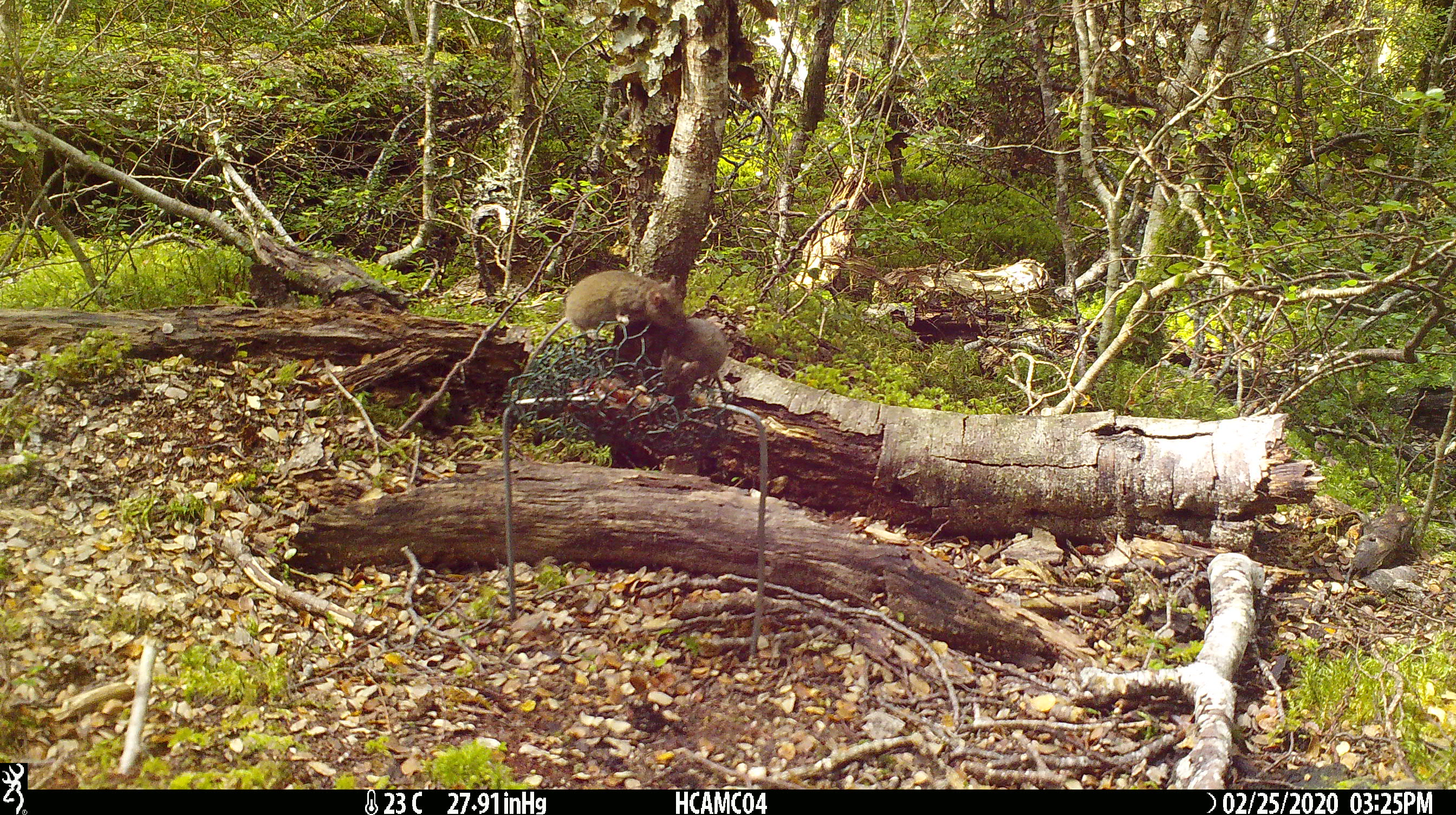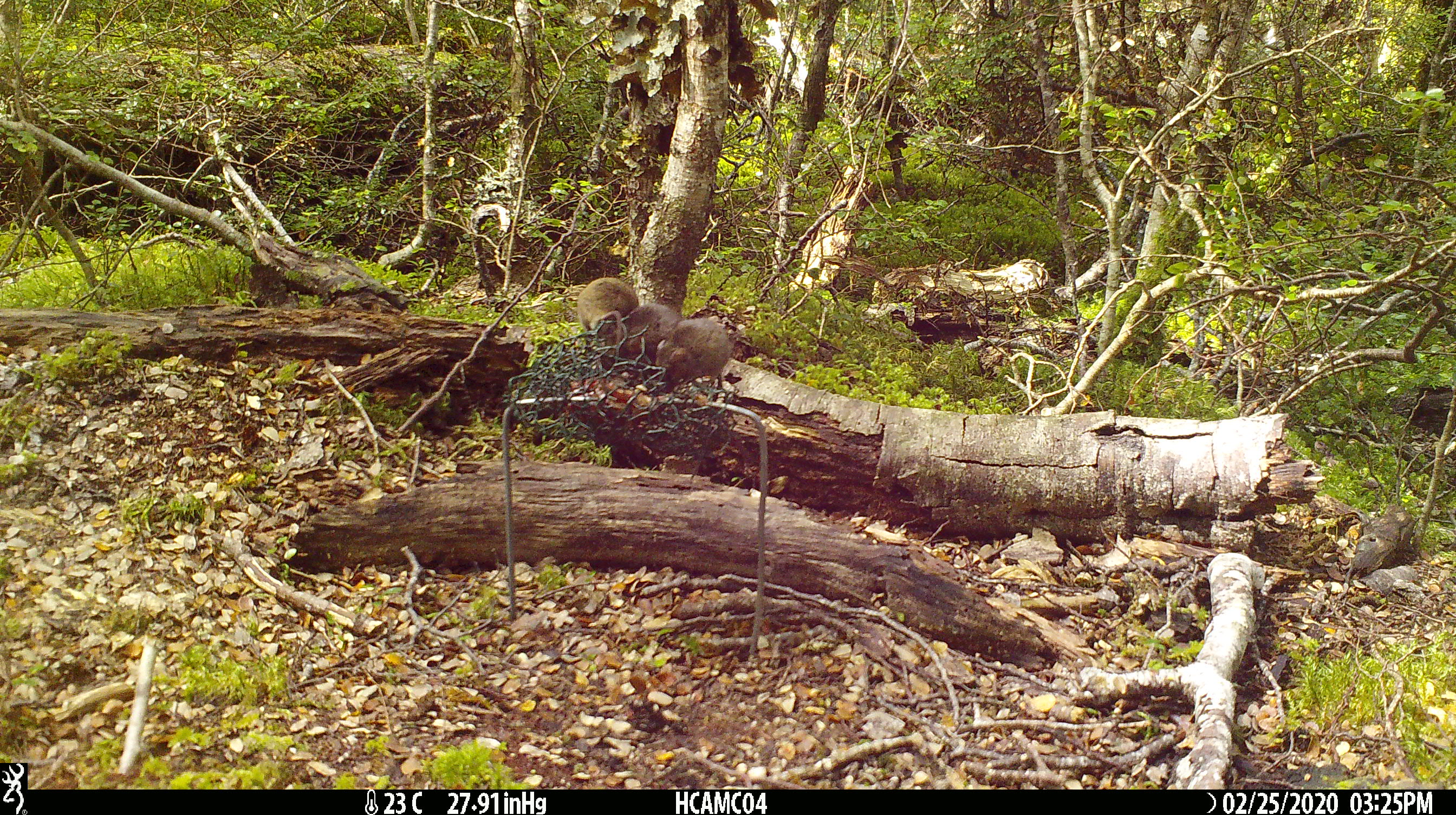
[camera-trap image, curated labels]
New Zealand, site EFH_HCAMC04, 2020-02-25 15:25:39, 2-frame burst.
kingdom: Animalia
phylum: Chordata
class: Mammalia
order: Rodentia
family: Muridae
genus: Mus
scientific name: Mus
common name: mouse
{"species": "mouse (Mus)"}